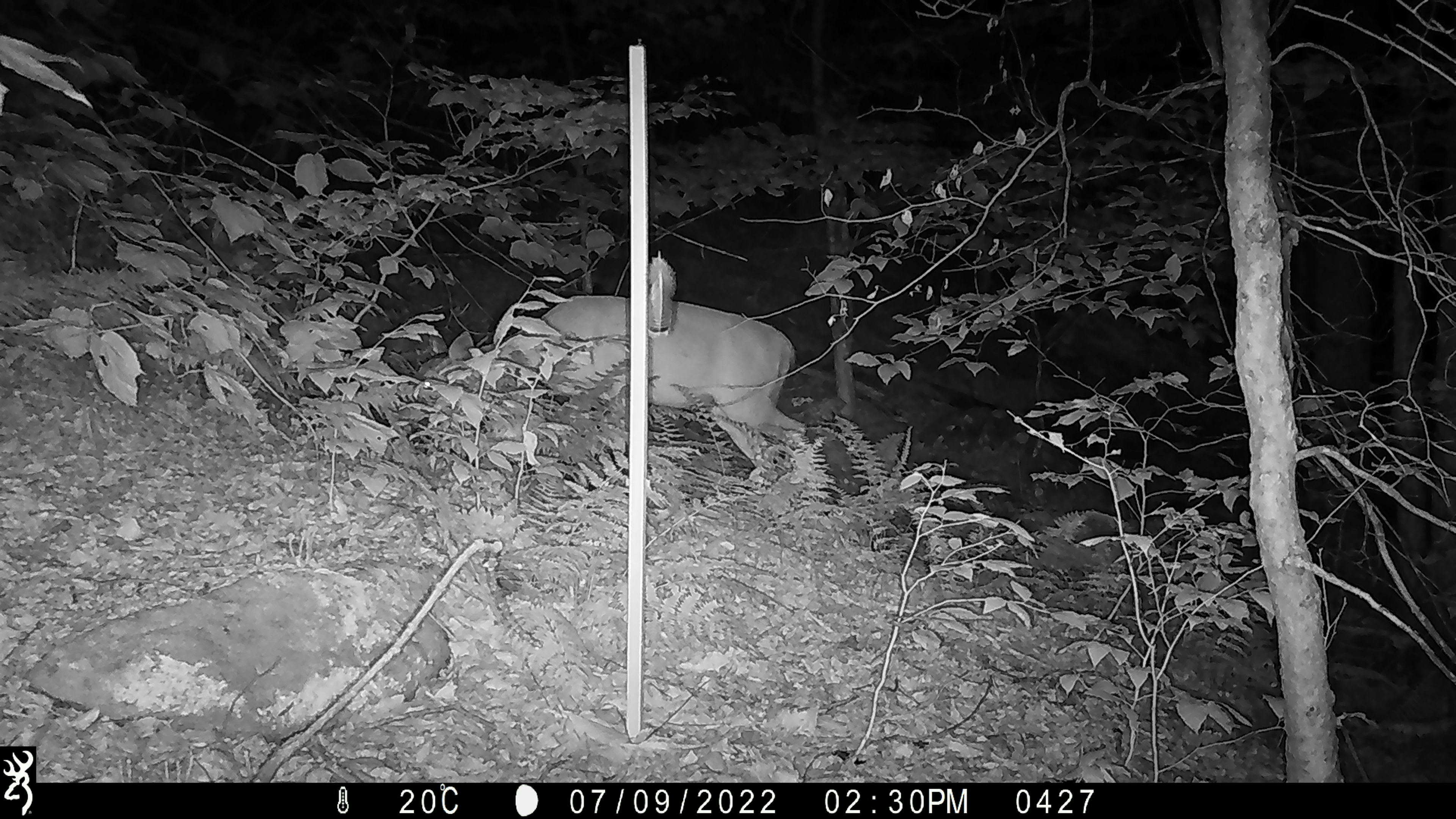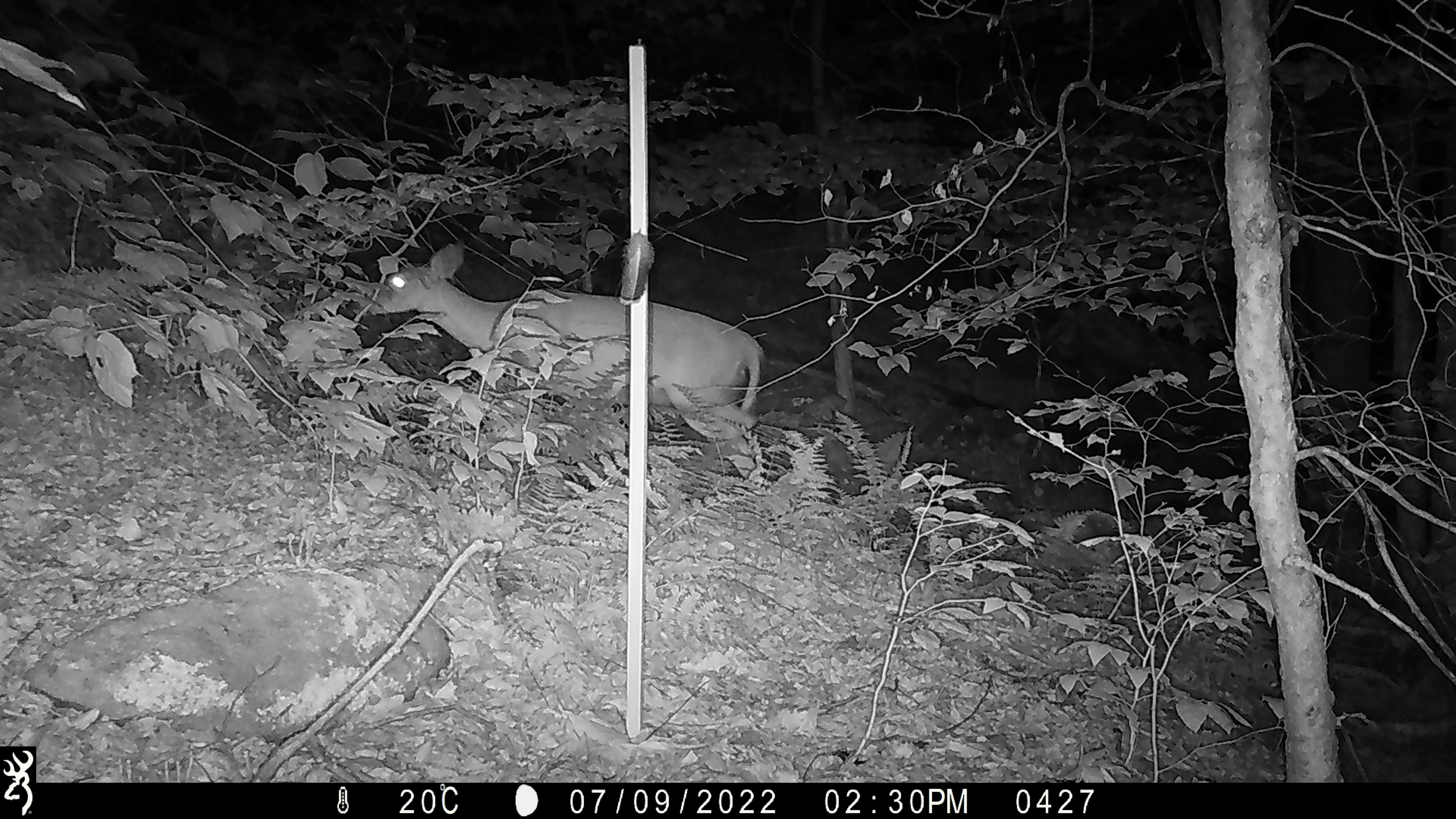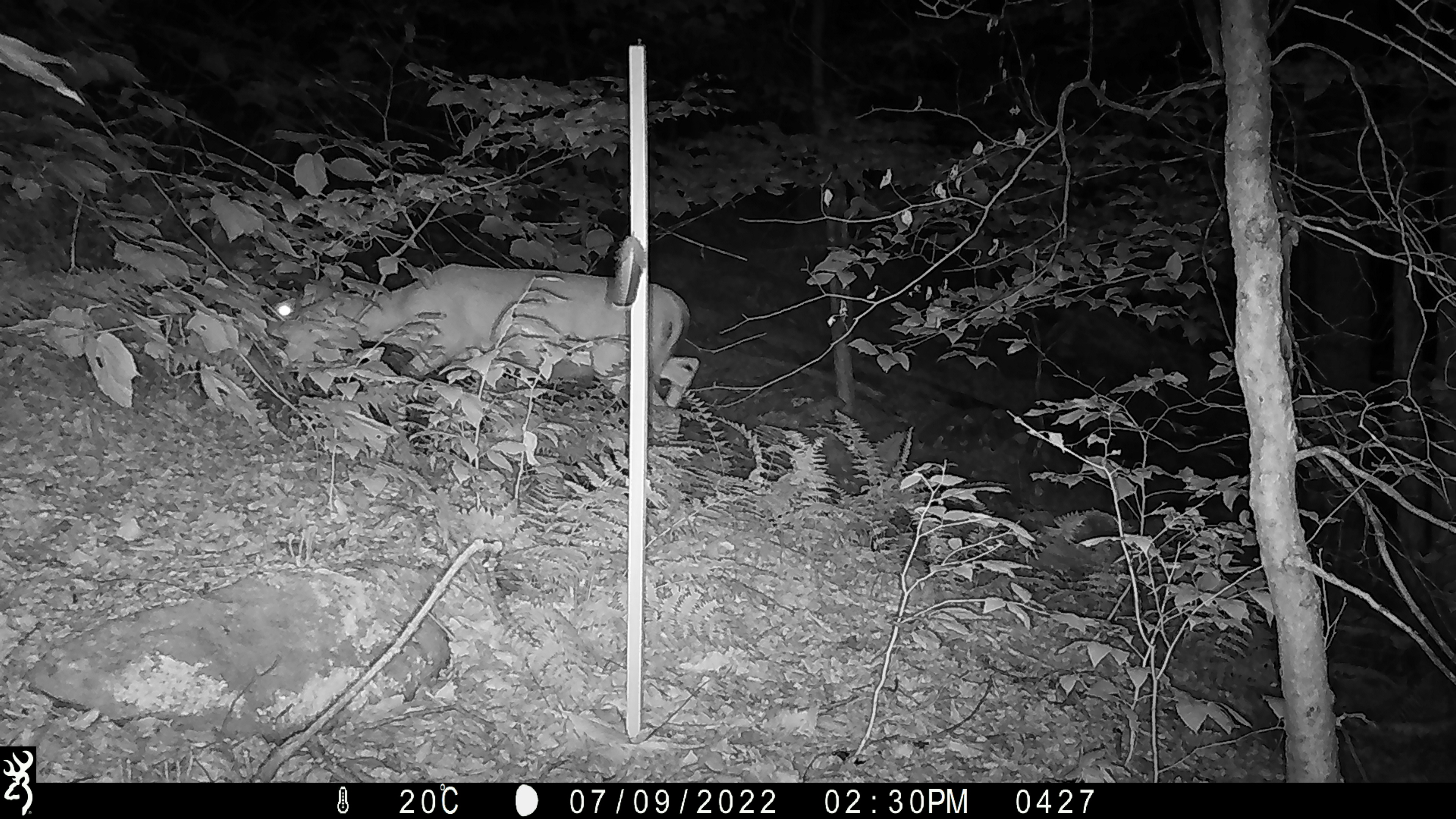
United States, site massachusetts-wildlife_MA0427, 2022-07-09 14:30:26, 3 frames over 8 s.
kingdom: Animalia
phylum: Chordata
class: Mammalia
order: Artiodactyla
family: Cervidae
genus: Odocoileus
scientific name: Odocoileus virginianus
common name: white-tailed deer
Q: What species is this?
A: White-tailed deer (Odocoileus virginianus).